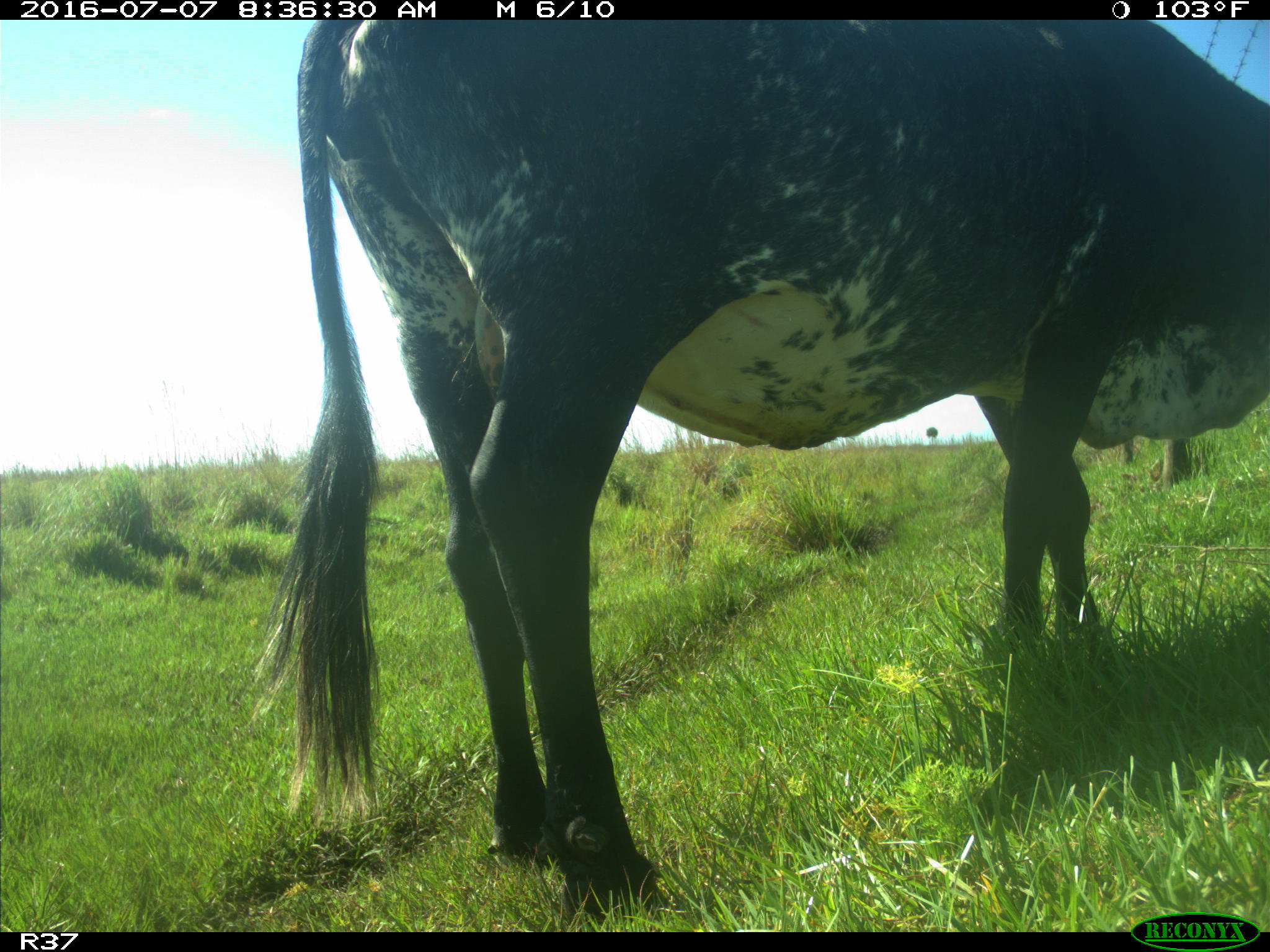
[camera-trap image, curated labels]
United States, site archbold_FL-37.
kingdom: Animalia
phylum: Chordata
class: Mammalia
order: Artiodactyla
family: Bovidae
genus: Bos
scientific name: Bos taurus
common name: domestic cow